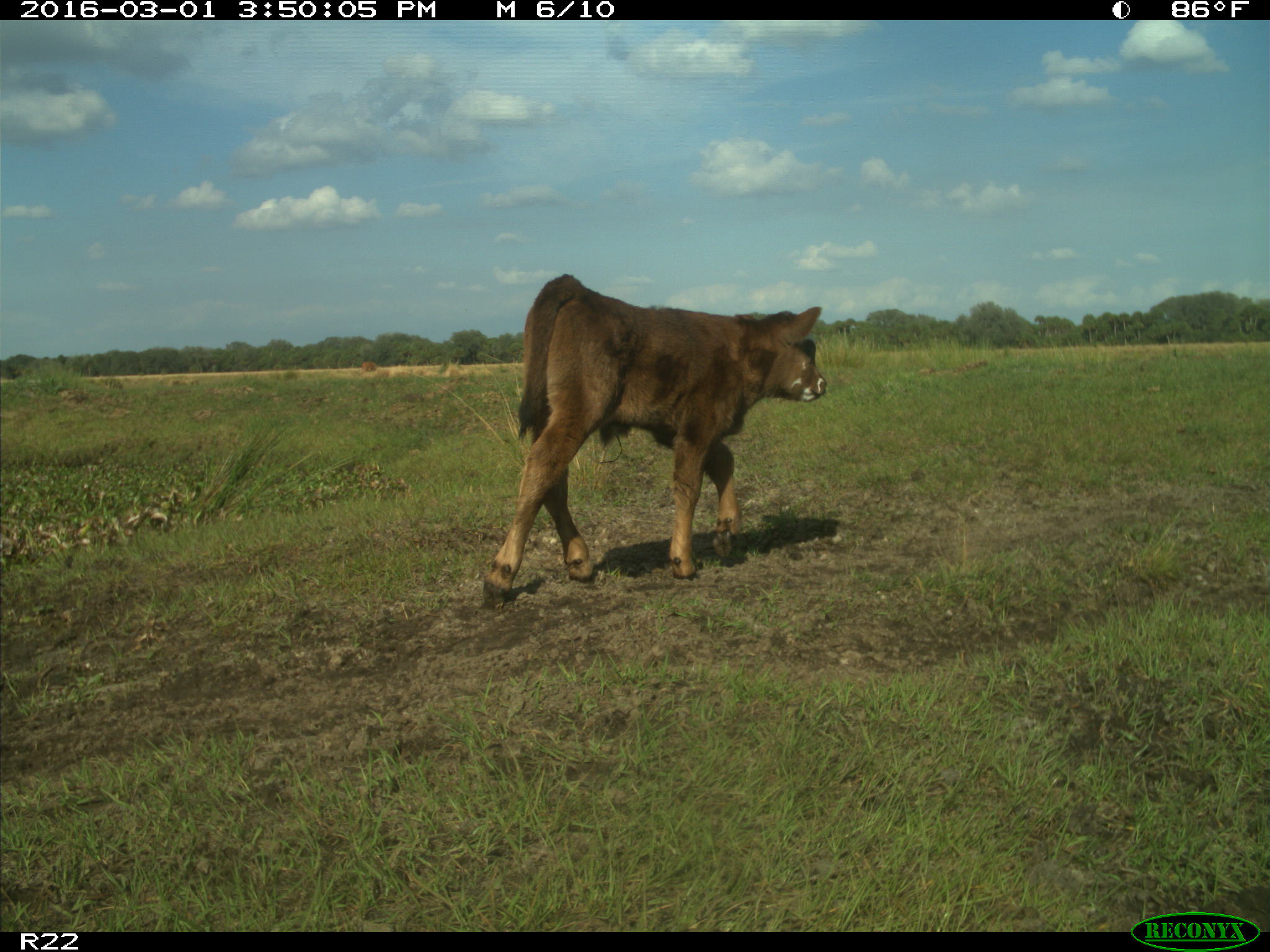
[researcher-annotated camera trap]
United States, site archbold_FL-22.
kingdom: Animalia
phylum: Chordata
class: Mammalia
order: Artiodactyla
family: Bovidae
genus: Bos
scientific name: Bos taurus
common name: domestic cow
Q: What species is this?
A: Bos taurus (domestic cow).